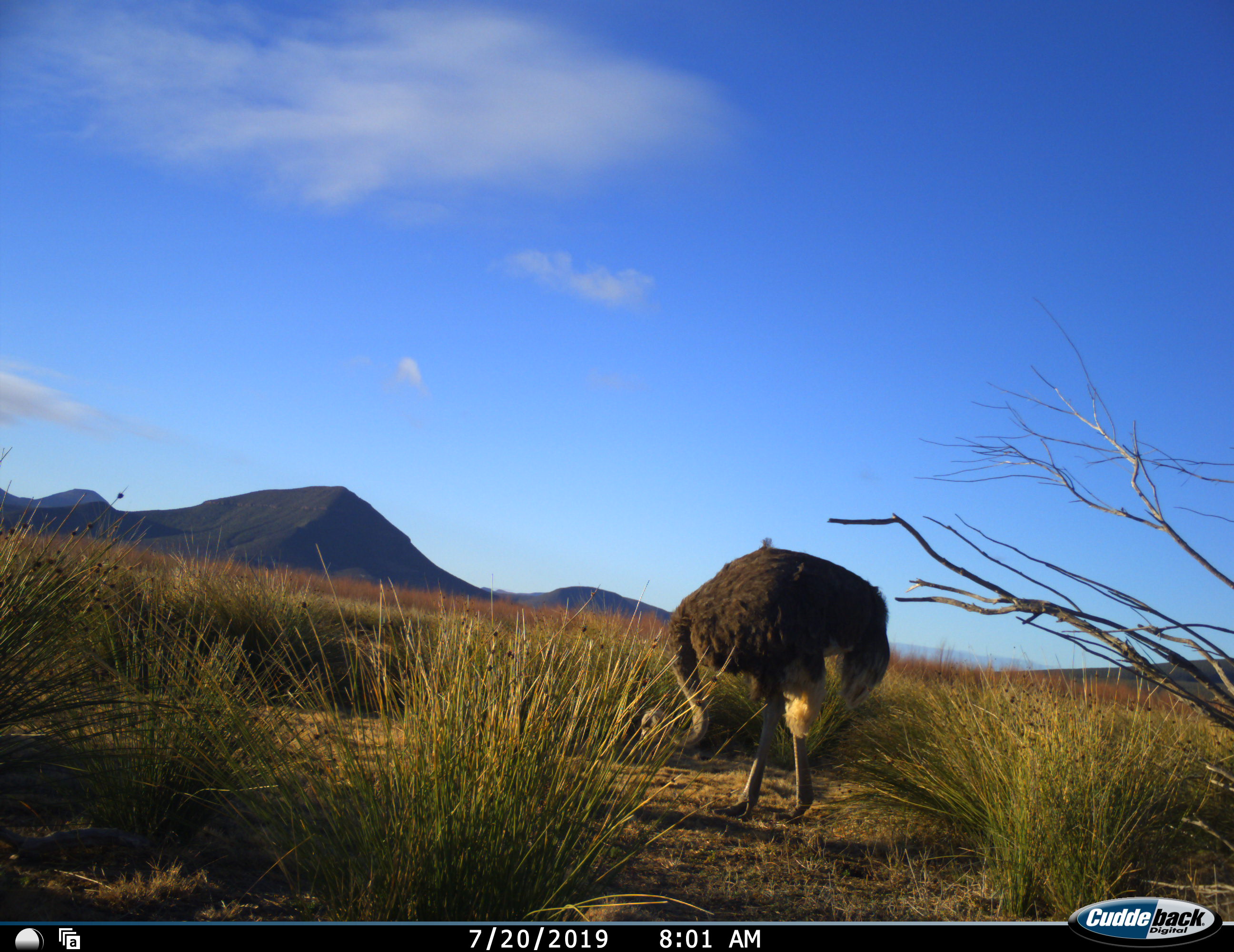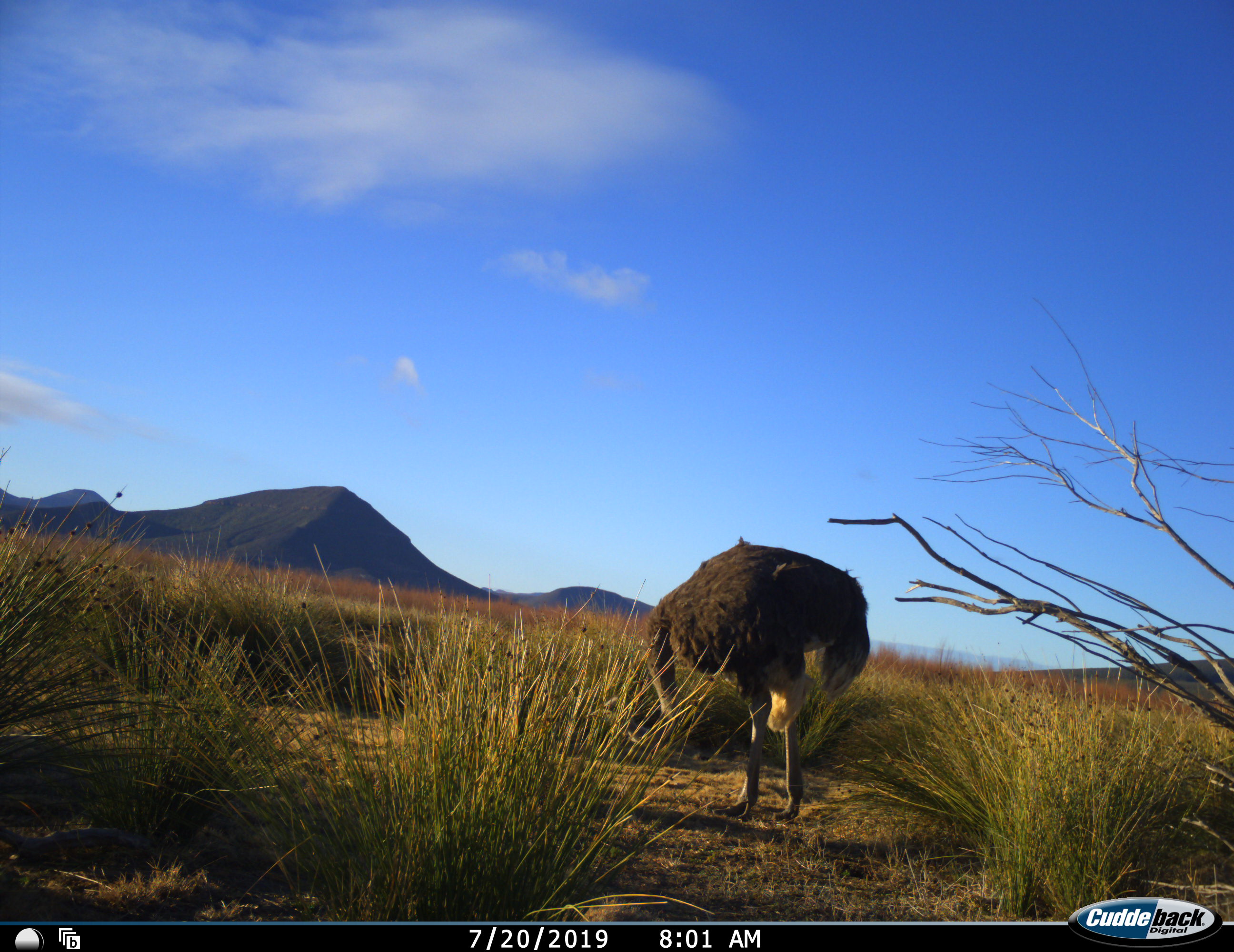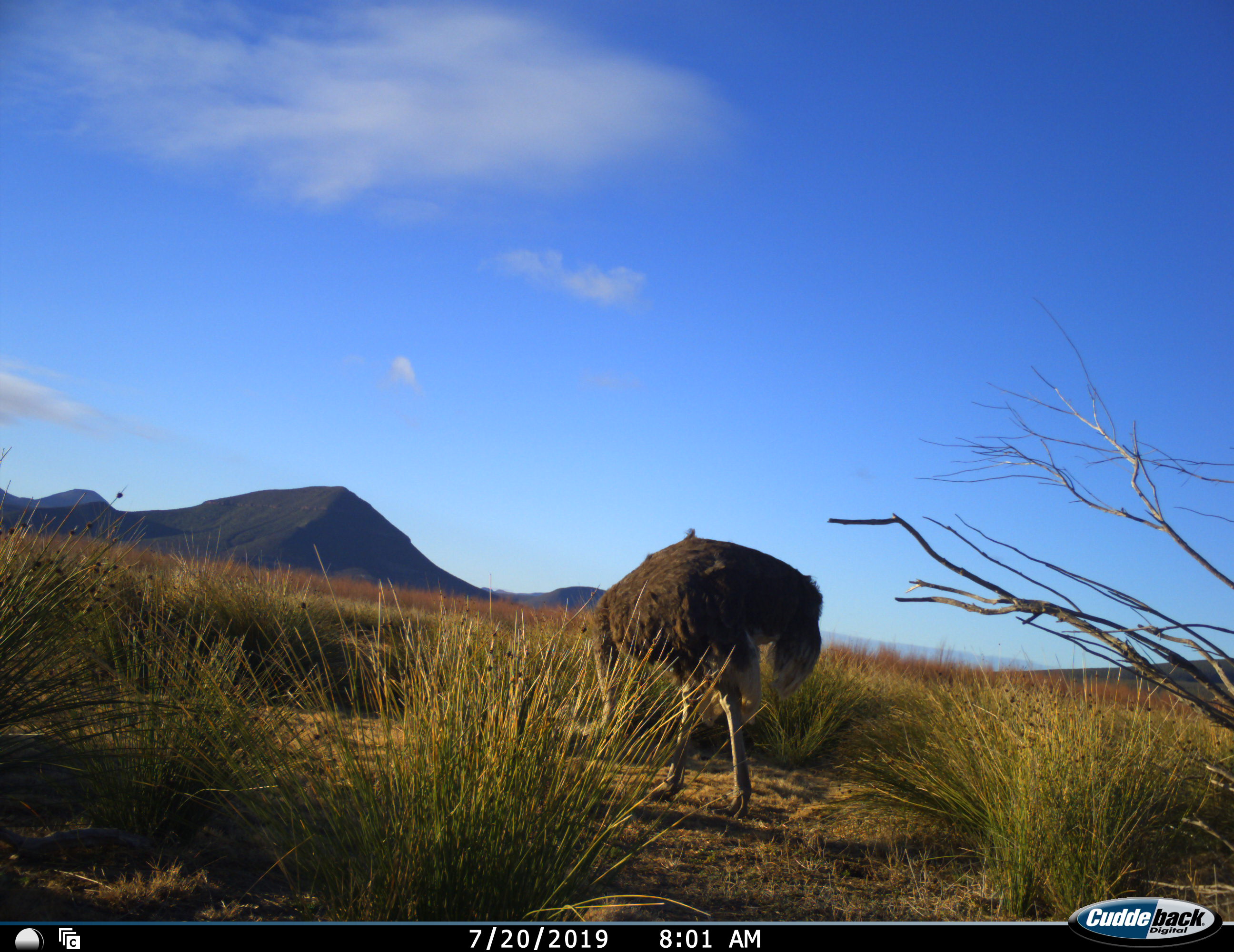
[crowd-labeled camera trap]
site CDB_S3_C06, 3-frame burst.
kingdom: Animalia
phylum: Chordata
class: Aves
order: Struthioniformes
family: Struthionidae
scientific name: Struthionidae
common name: ostrich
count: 1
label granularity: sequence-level